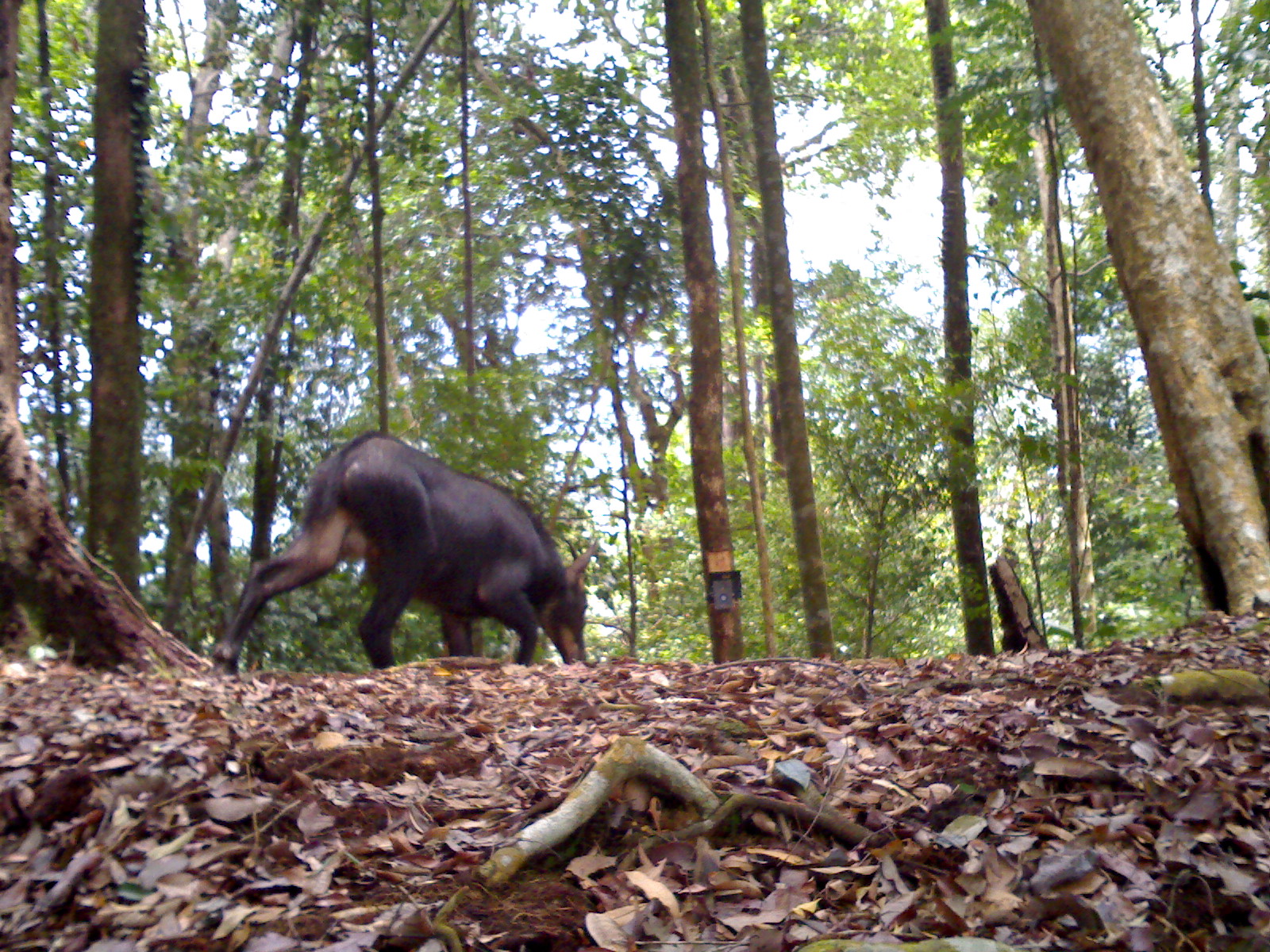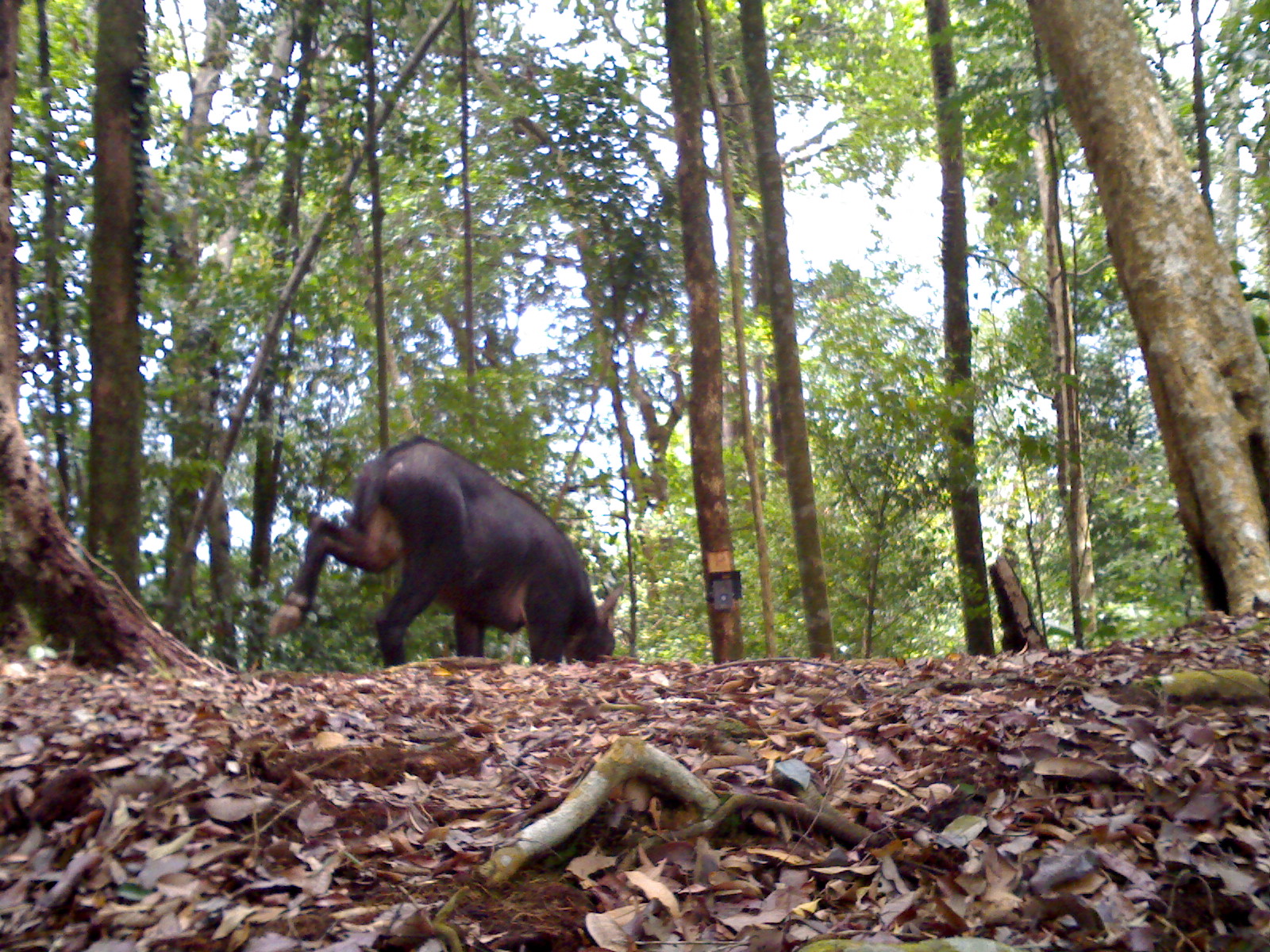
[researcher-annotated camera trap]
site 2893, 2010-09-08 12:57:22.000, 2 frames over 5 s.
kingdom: Animalia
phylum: Chordata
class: Mammalia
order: Artiodactyla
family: Bovidae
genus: Capricornis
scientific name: Capricornis sumatraensis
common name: southern serow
Capricornis sumatraensis (southern serow), count 1.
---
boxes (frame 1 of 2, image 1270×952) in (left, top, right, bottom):
capricornis sumatraensis: (209, 426, 600, 670)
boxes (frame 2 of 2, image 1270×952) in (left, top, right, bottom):
capricornis sumatraensis: (267, 430, 623, 665)